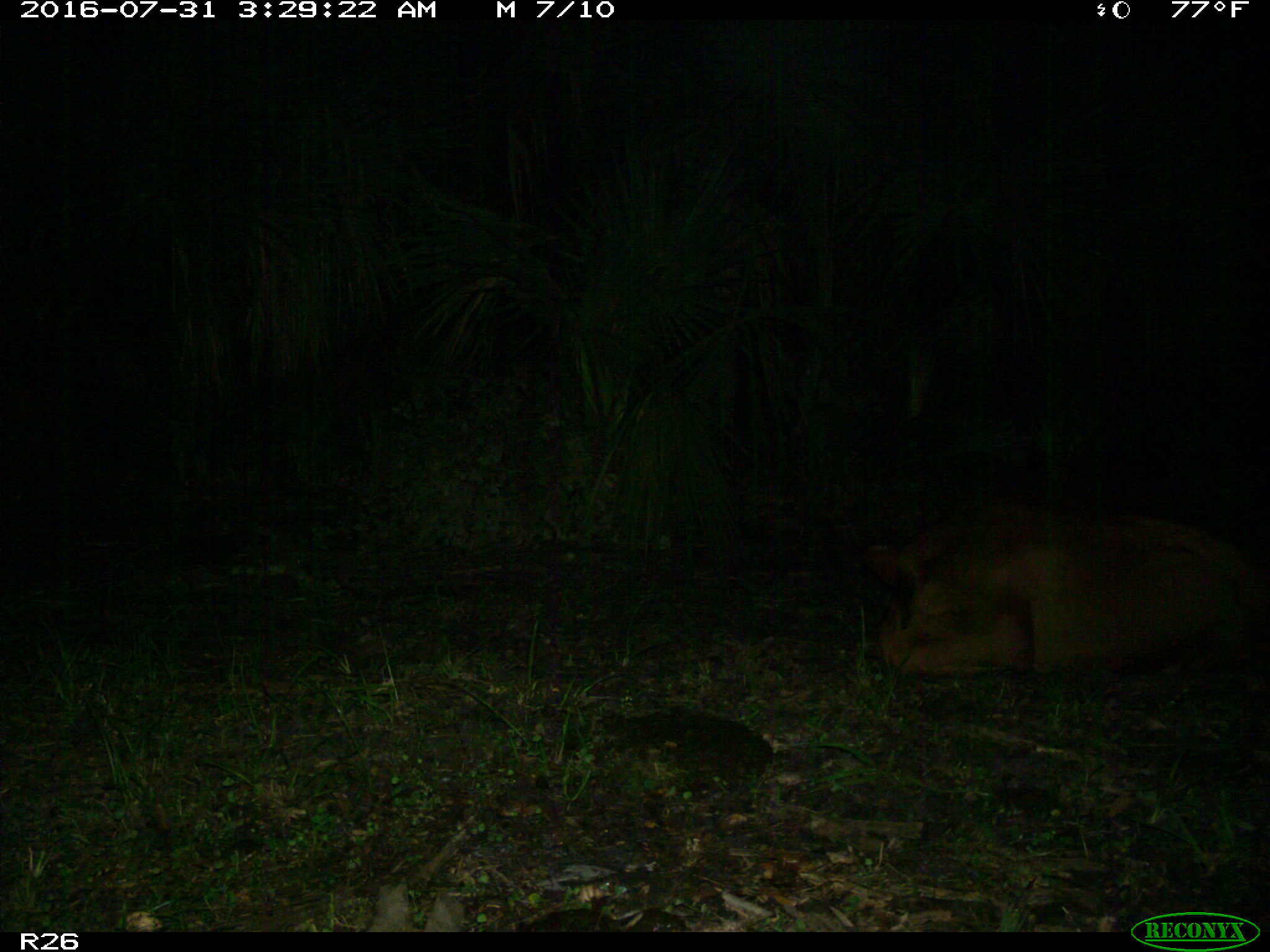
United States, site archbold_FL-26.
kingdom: Animalia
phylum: Chordata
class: Mammalia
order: Artiodactyla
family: Bovidae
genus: Bos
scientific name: Bos taurus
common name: domestic cow